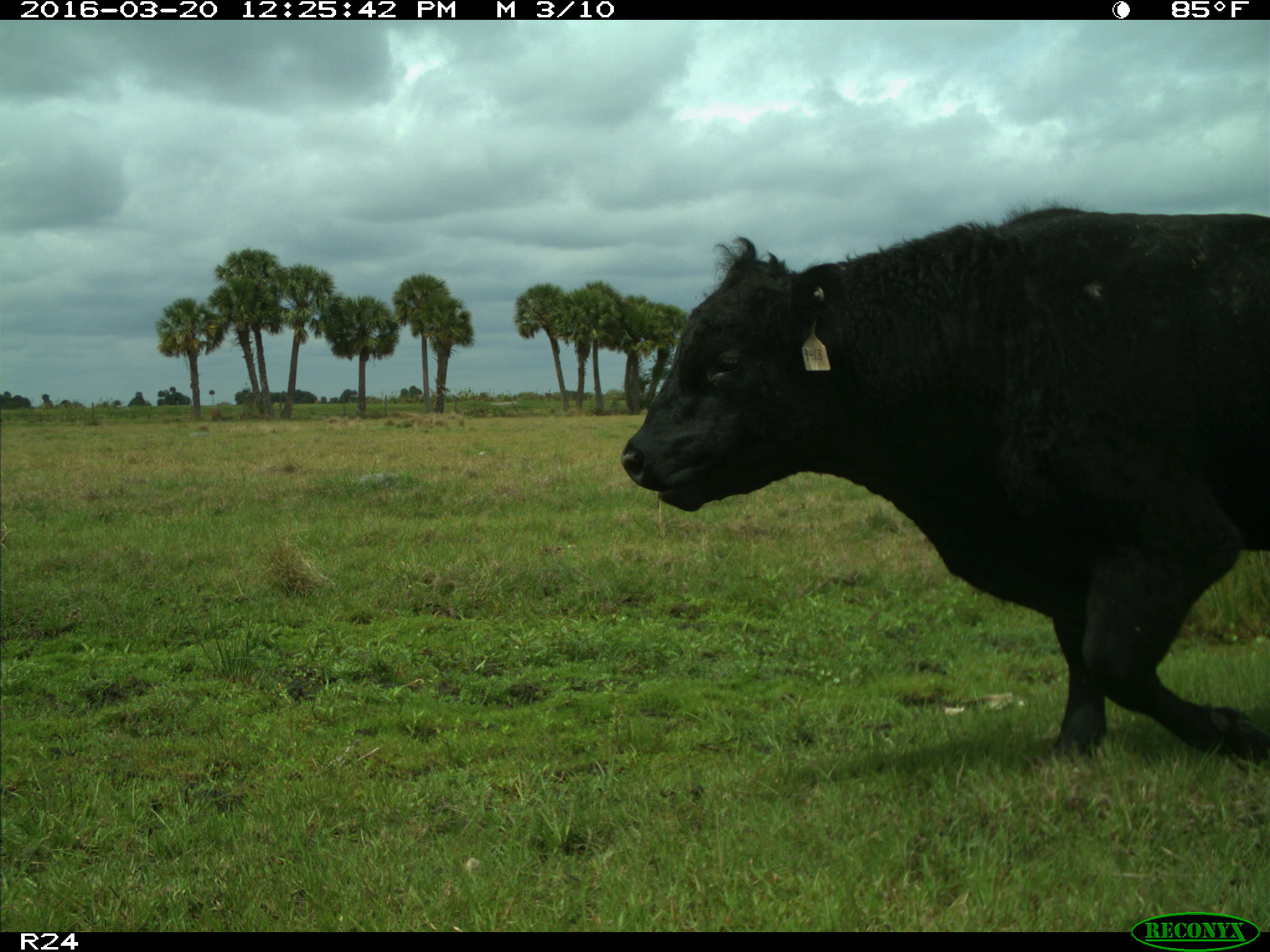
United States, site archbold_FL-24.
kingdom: Animalia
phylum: Chordata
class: Mammalia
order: Artiodactyla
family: Bovidae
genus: Bos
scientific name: Bos taurus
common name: domestic cow